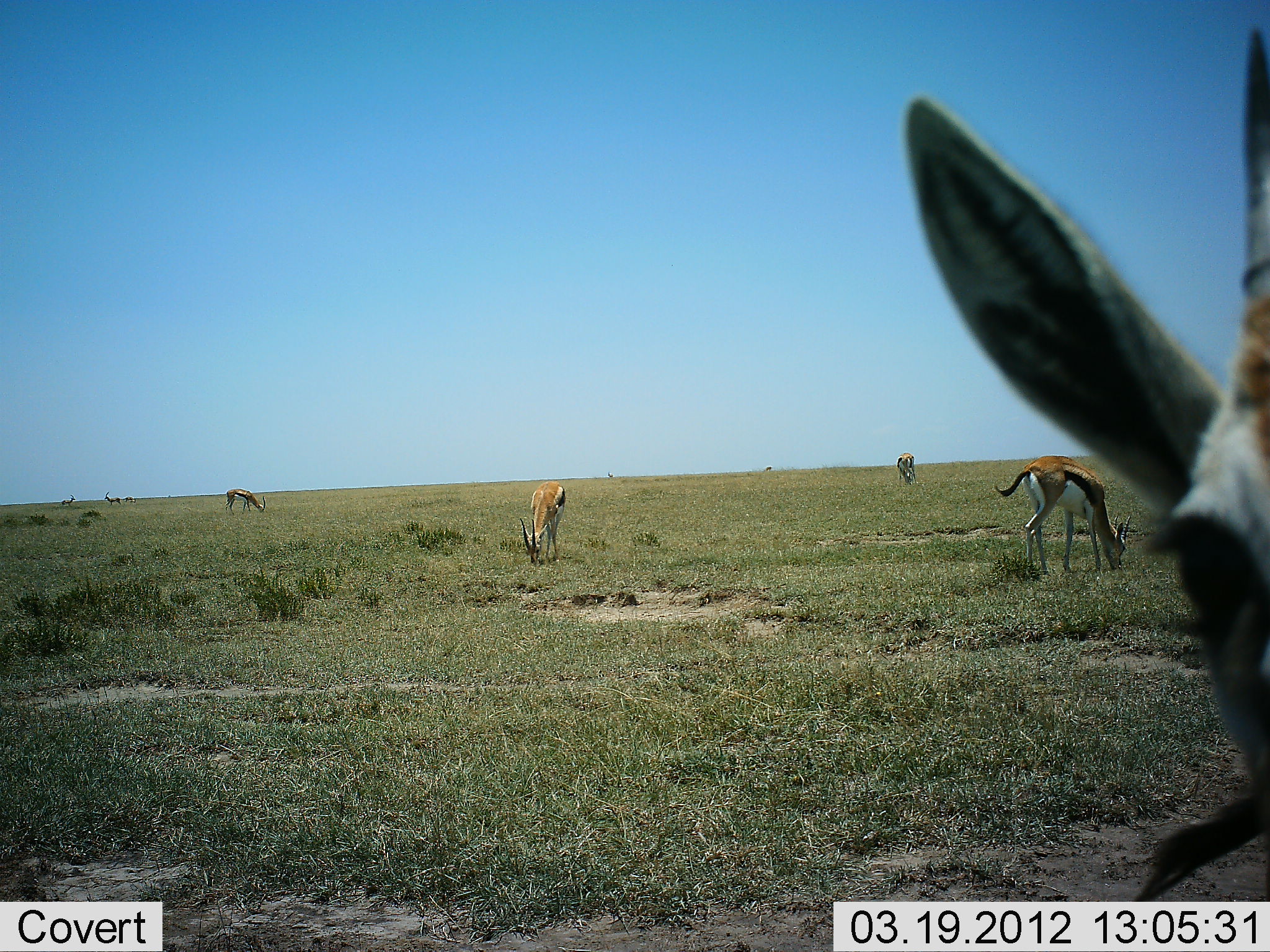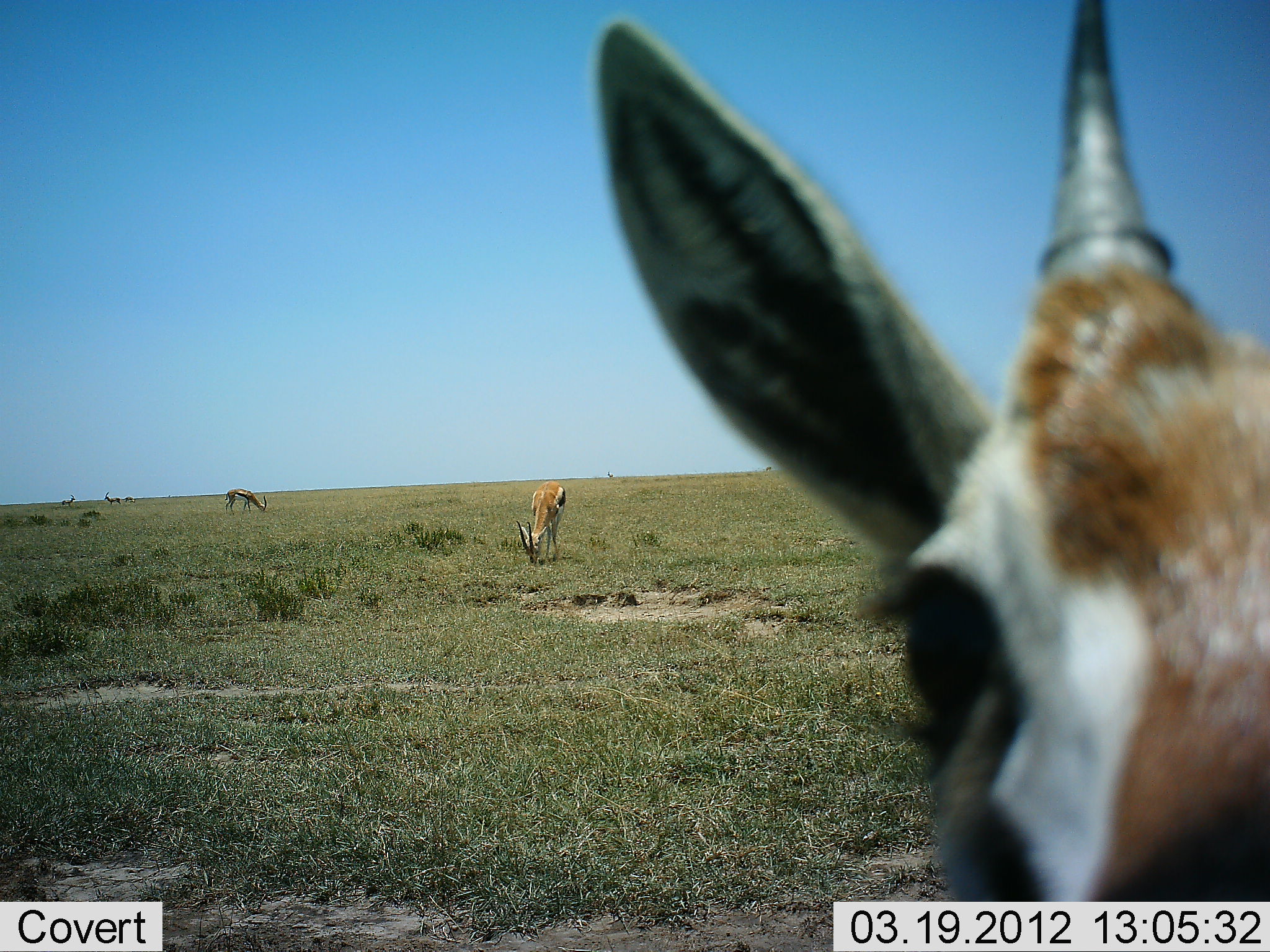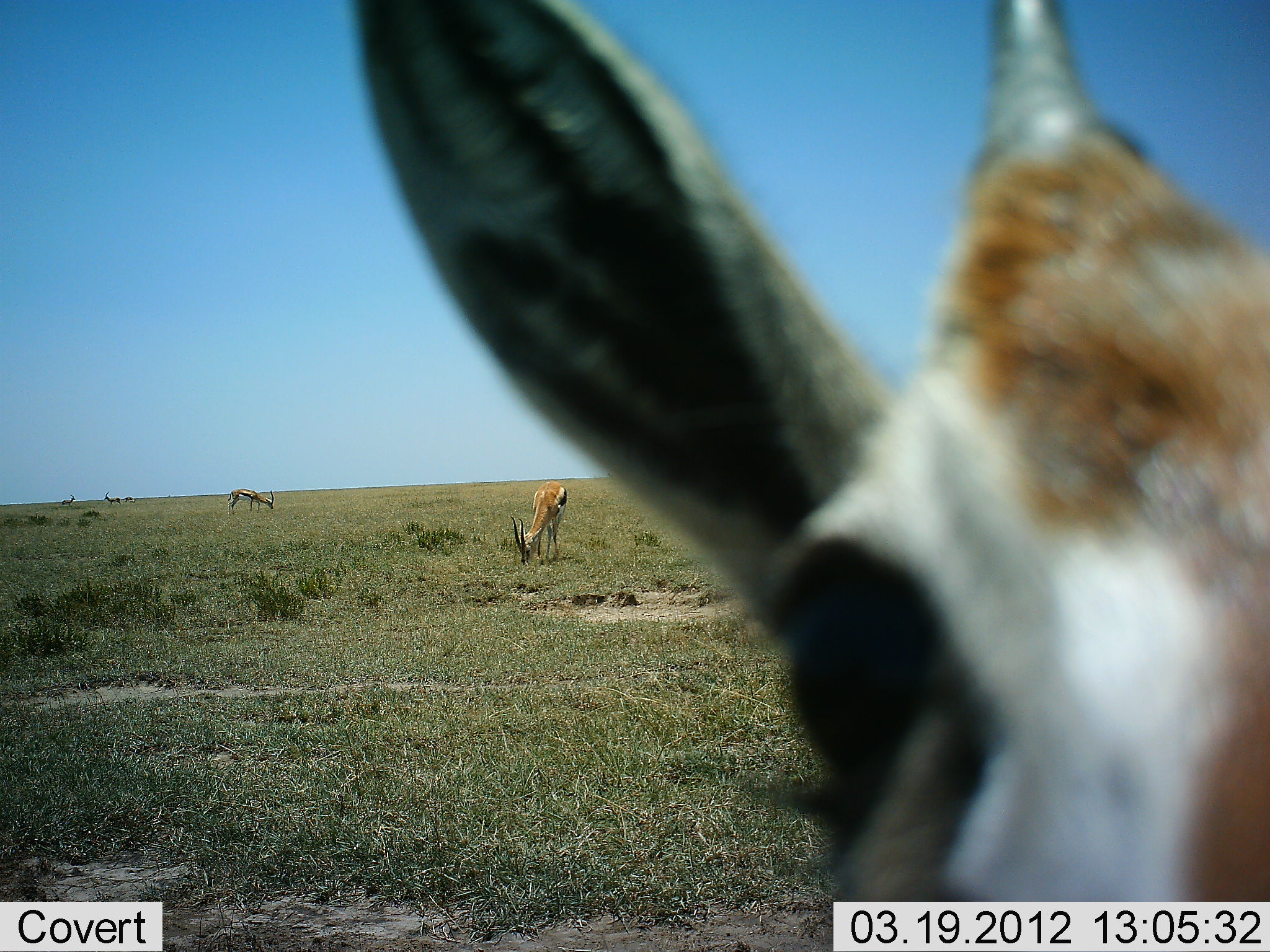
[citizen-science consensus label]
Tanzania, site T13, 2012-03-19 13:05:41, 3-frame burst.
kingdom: Animalia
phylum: Chordata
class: Mammalia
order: Artiodactyla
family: Bovidae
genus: Eudorcas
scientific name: Eudorcas thomsonii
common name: thomson's gazelle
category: gazellethomsons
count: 6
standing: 70%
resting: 4%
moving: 9%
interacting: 0%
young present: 4%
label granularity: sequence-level